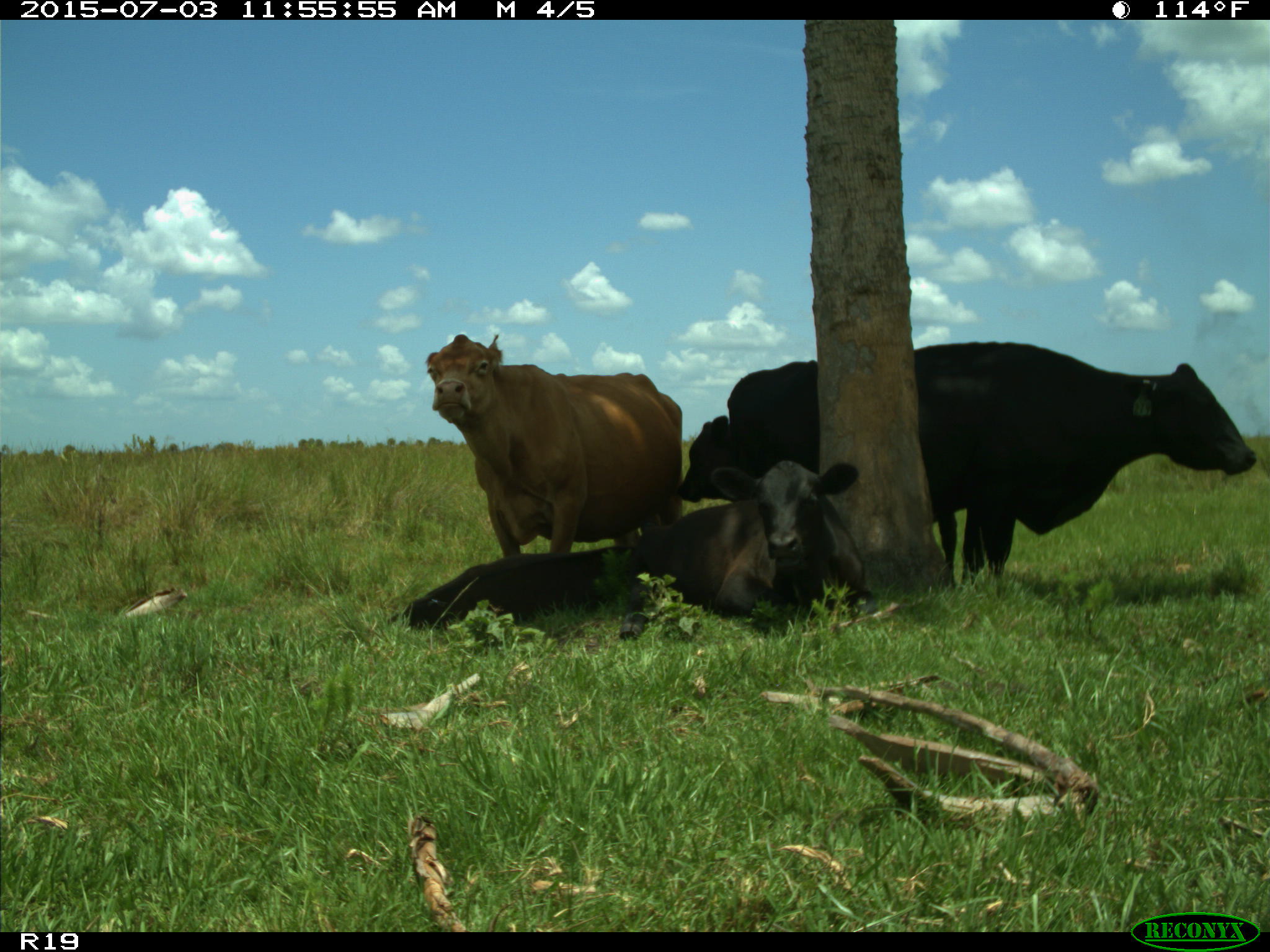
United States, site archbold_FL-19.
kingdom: Animalia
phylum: Chordata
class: Mammalia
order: Artiodactyla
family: Bovidae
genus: Bos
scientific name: Bos taurus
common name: domestic cow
Bos taurus (domestic cow).